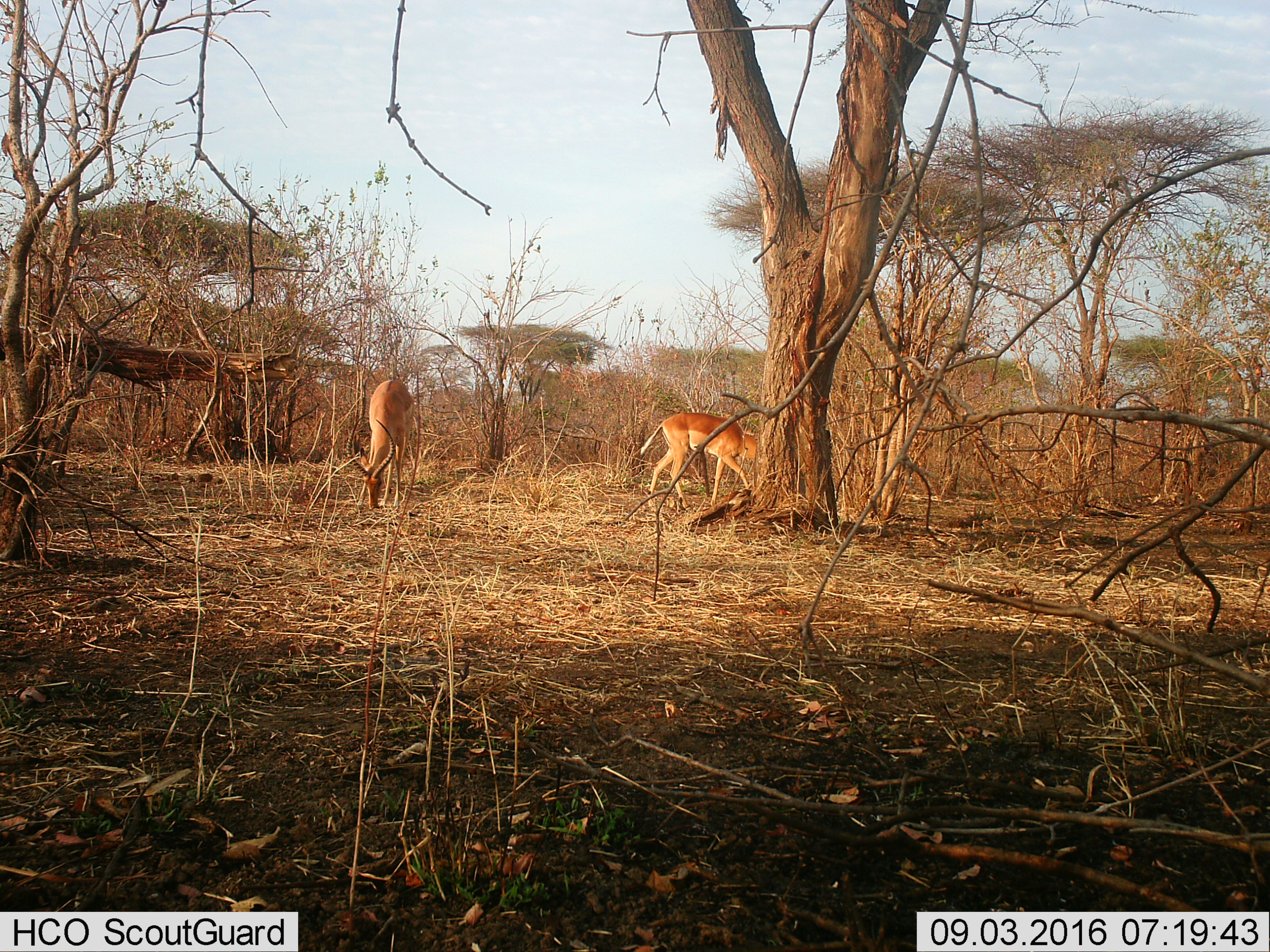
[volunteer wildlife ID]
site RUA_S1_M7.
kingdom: Animalia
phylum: Chordata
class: Mammalia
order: Artiodactyla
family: Bovidae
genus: Aepyceros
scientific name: Aepyceros melampus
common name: impala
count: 2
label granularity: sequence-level